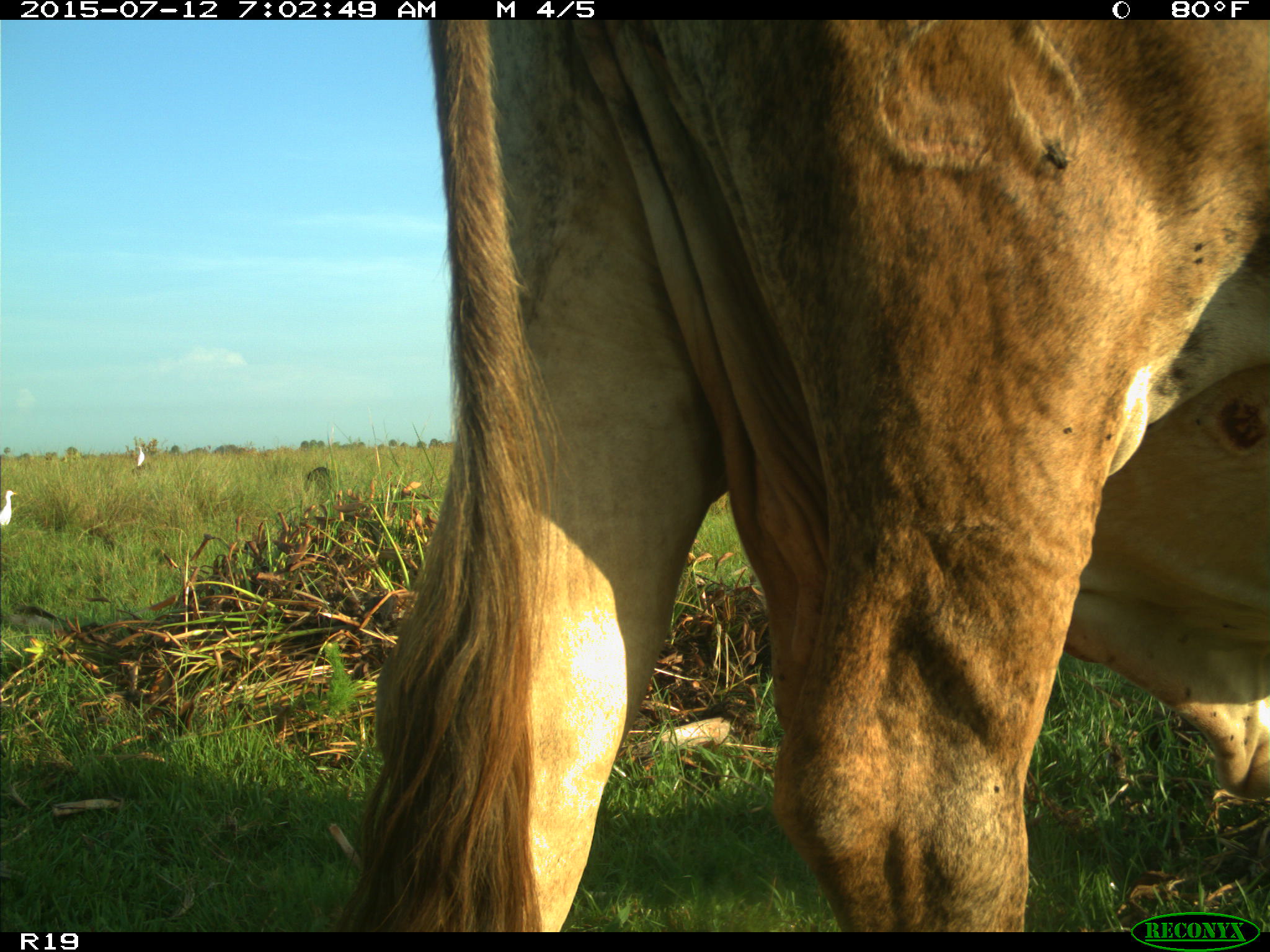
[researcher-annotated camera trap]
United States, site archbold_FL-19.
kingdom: Animalia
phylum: Chordata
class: Mammalia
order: Artiodactyla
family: Bovidae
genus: Bos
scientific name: Bos taurus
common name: domestic cow